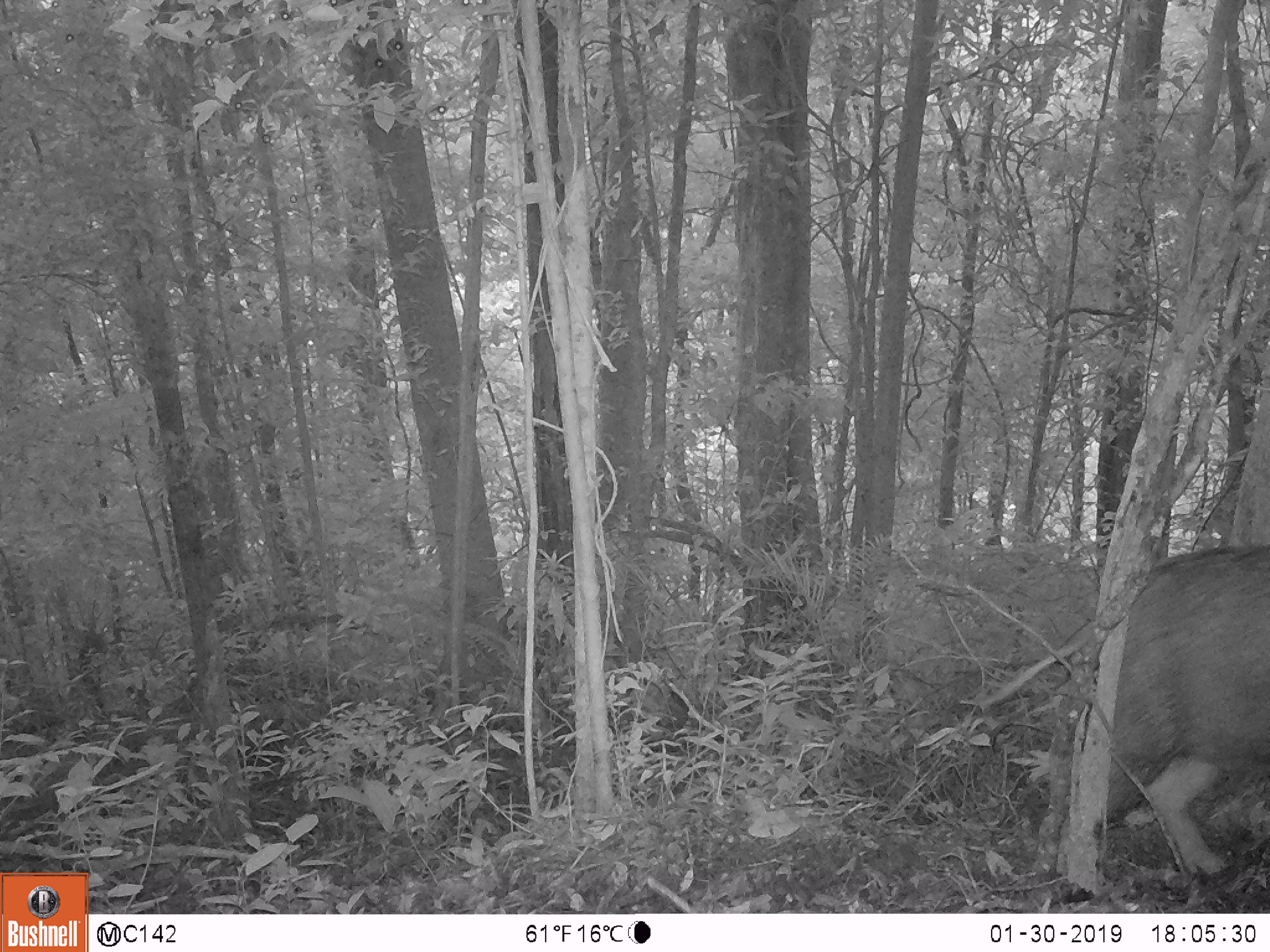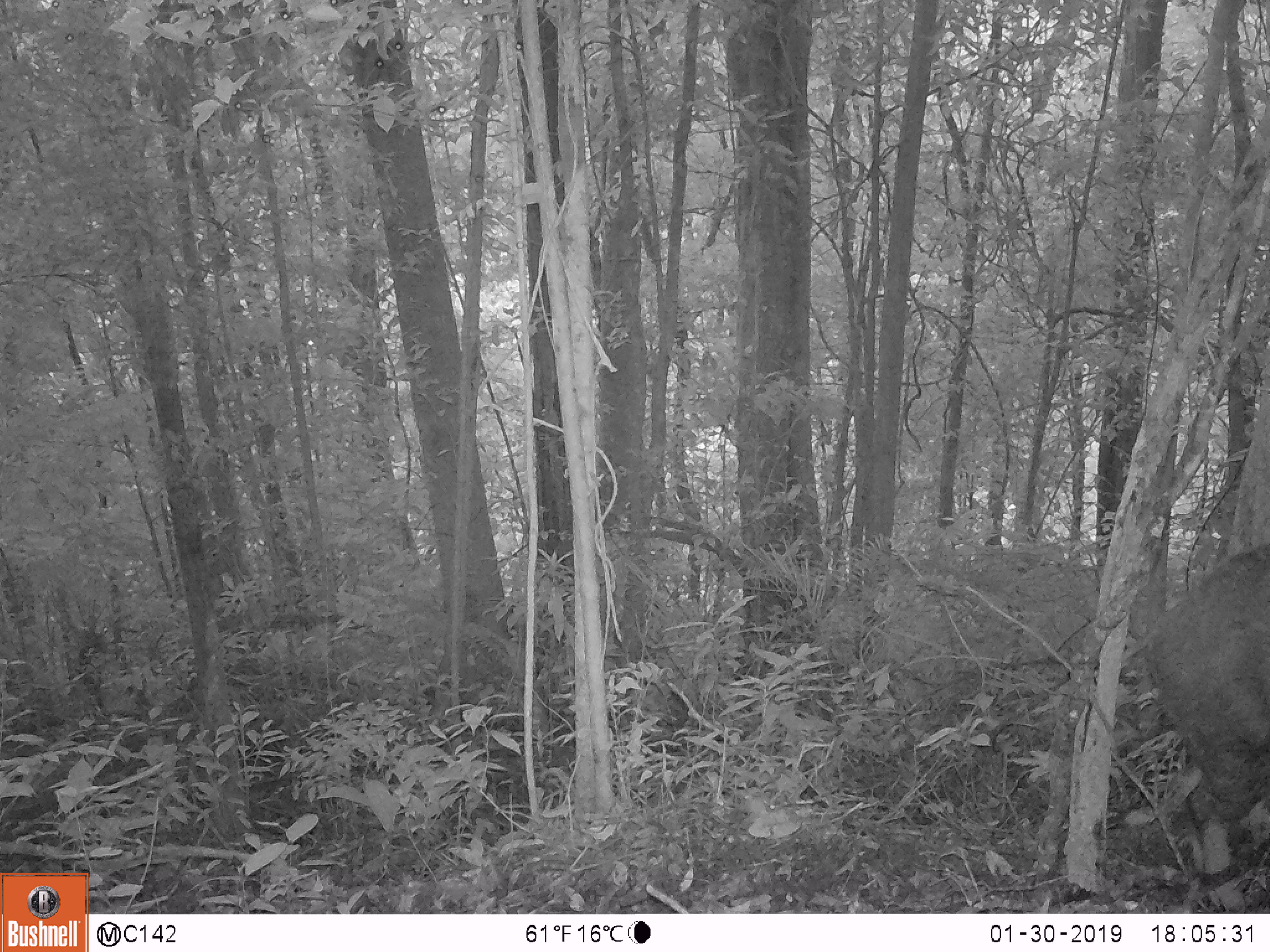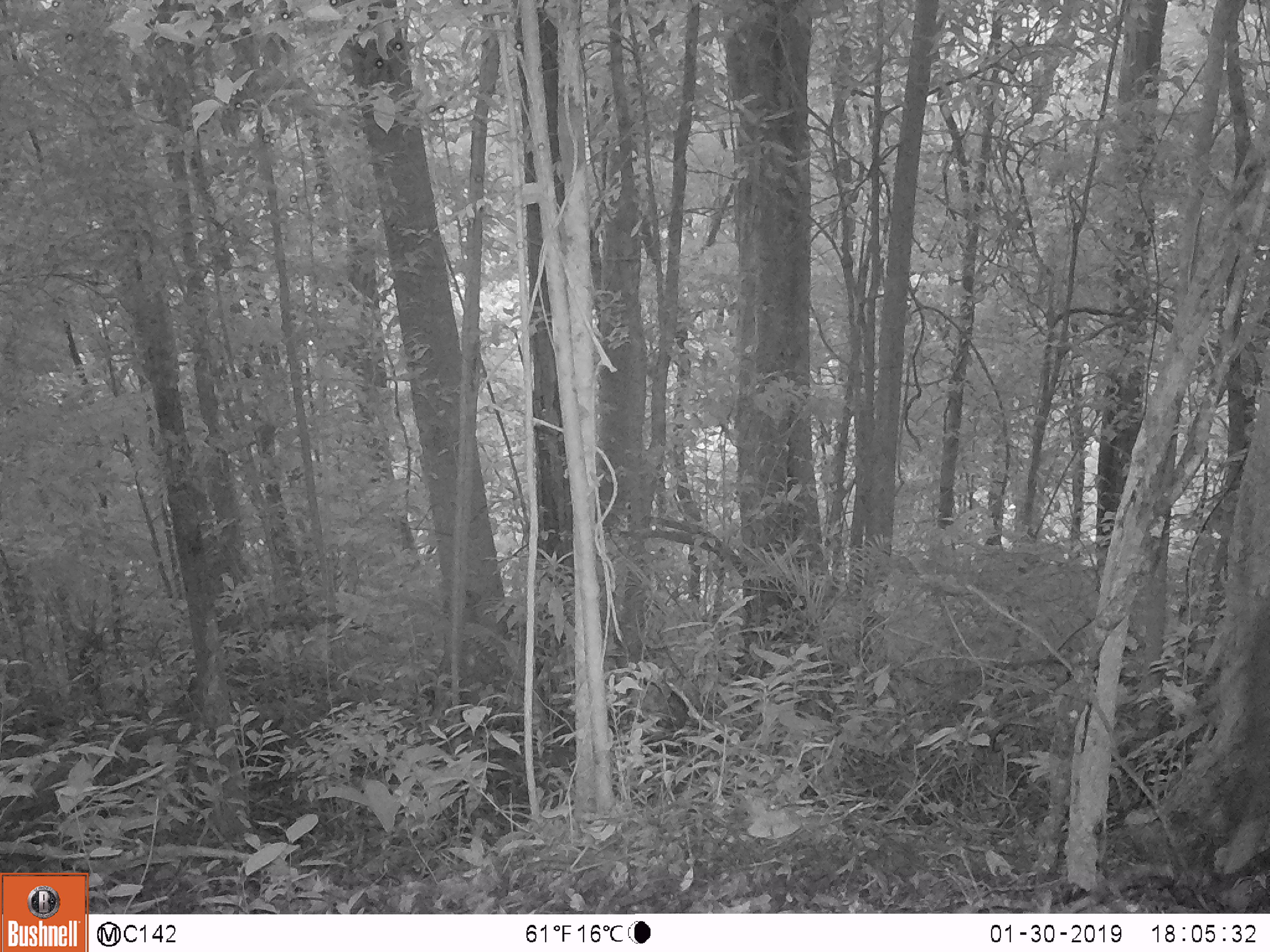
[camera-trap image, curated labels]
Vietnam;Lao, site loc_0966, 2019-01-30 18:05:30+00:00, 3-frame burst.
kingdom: Animalia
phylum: Chordata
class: Mammalia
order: Artiodactyla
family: Suidae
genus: Sus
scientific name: Sus scrofa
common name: eurasian wild pig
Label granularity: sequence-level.